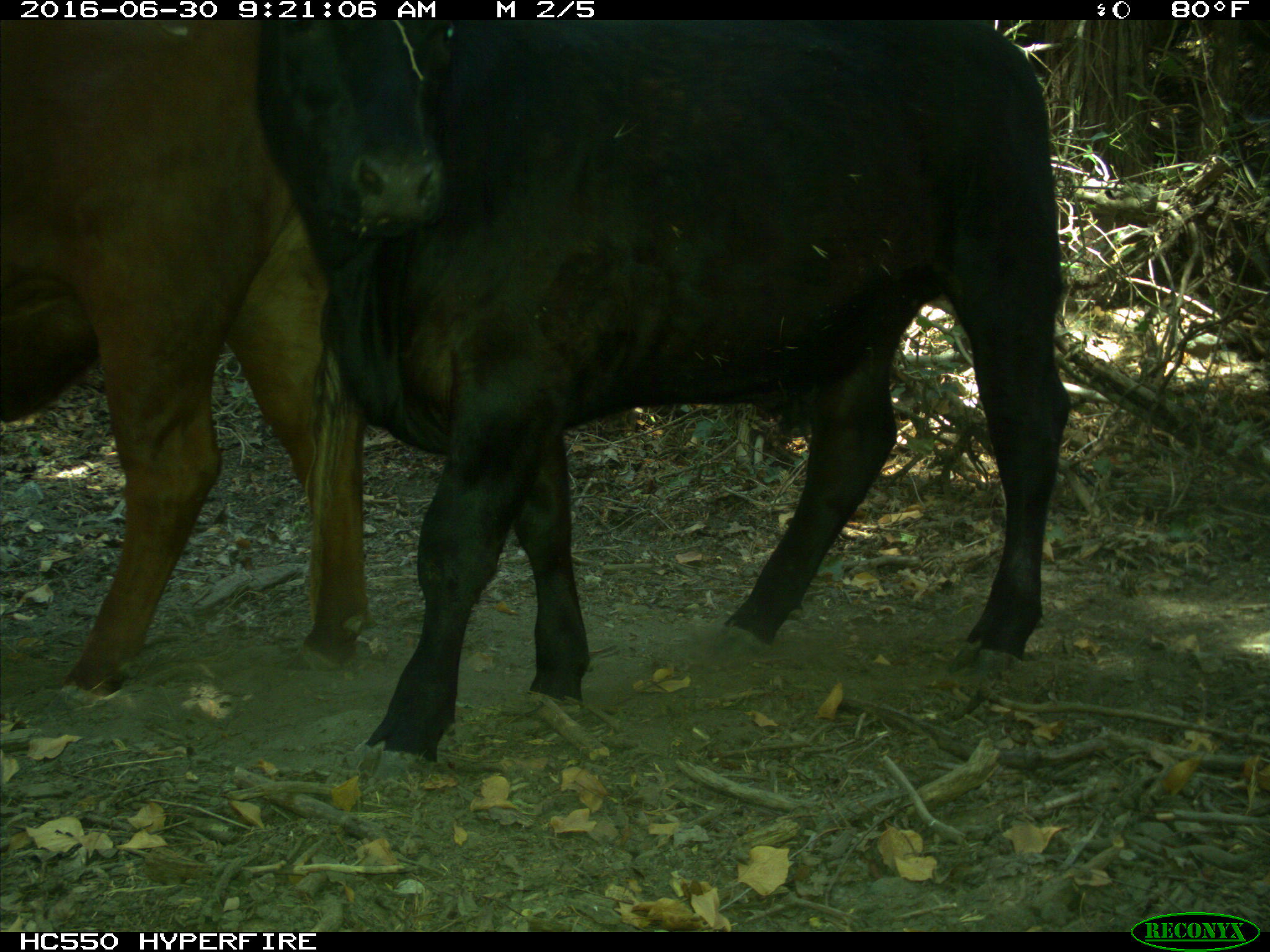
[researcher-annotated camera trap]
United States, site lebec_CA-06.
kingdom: Animalia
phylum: Chordata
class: Mammalia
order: Artiodactyla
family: Bovidae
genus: Bos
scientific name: Bos taurus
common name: domestic cow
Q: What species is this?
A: Bos taurus (domestic cow).